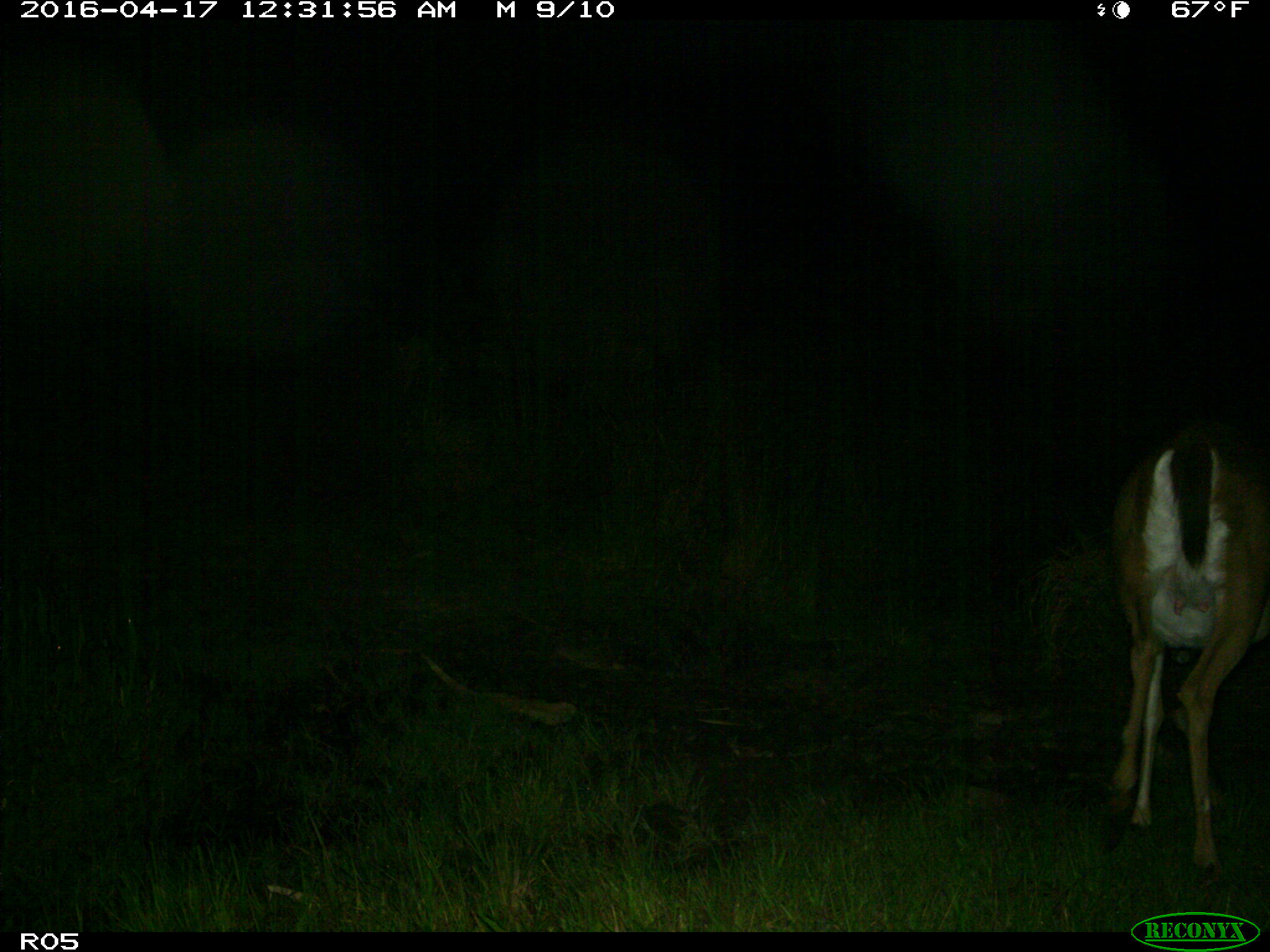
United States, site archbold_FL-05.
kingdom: Animalia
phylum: Chordata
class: Mammalia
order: Artiodactyla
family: Cervidae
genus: Odocoileus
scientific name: Odocoileus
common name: deer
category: unidentified deer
Unidentified deer (deer) (Odocoileus).